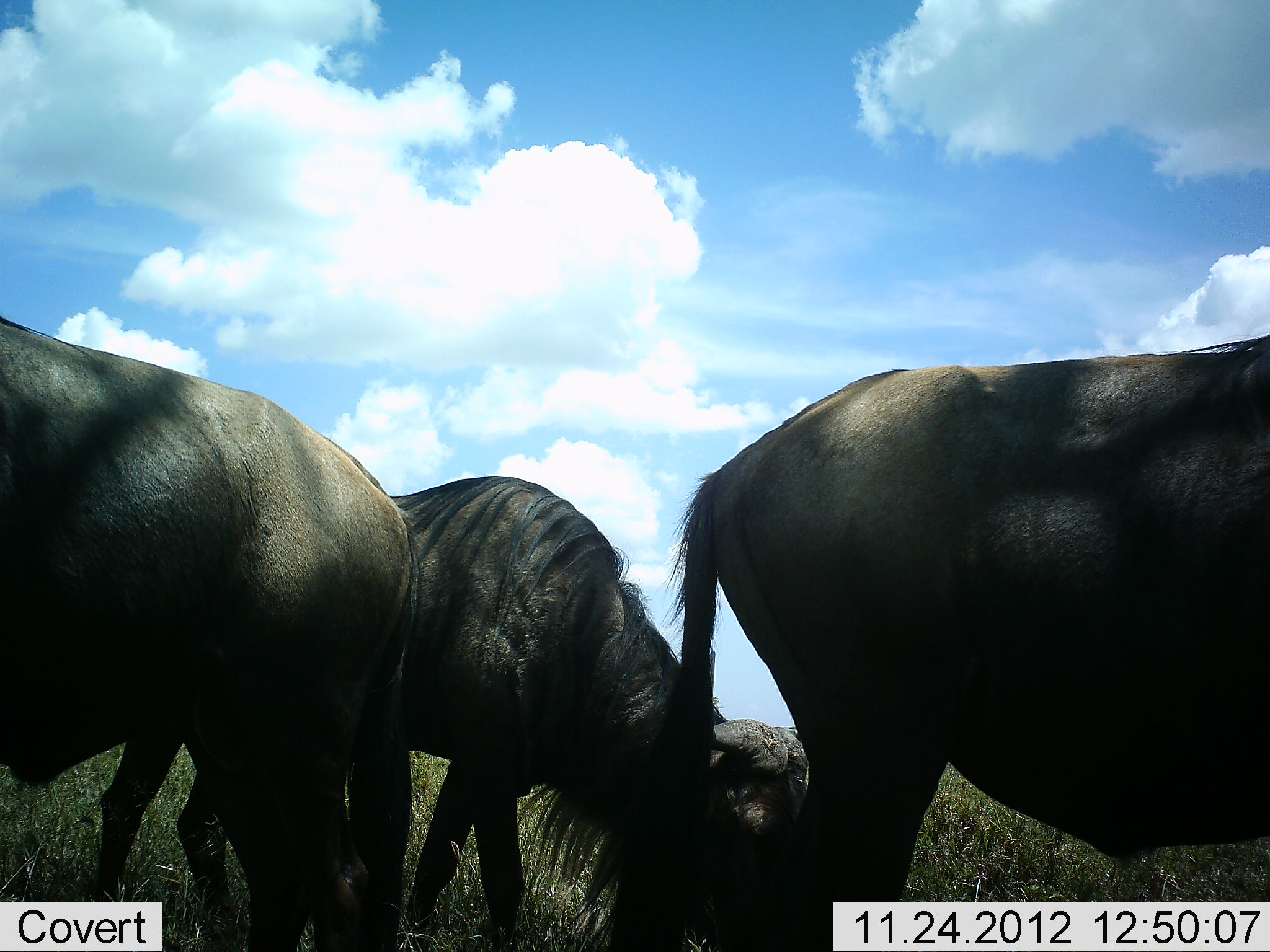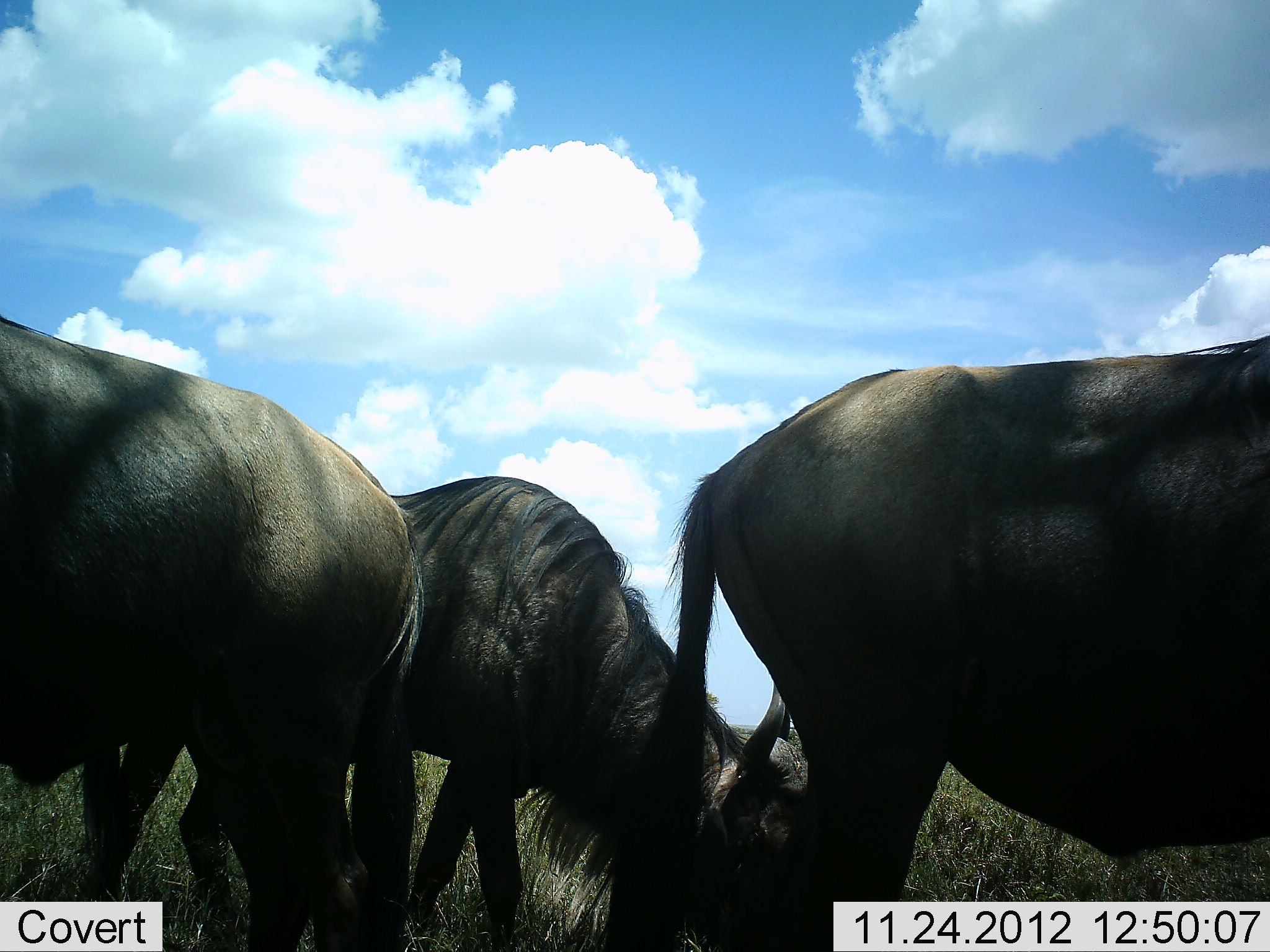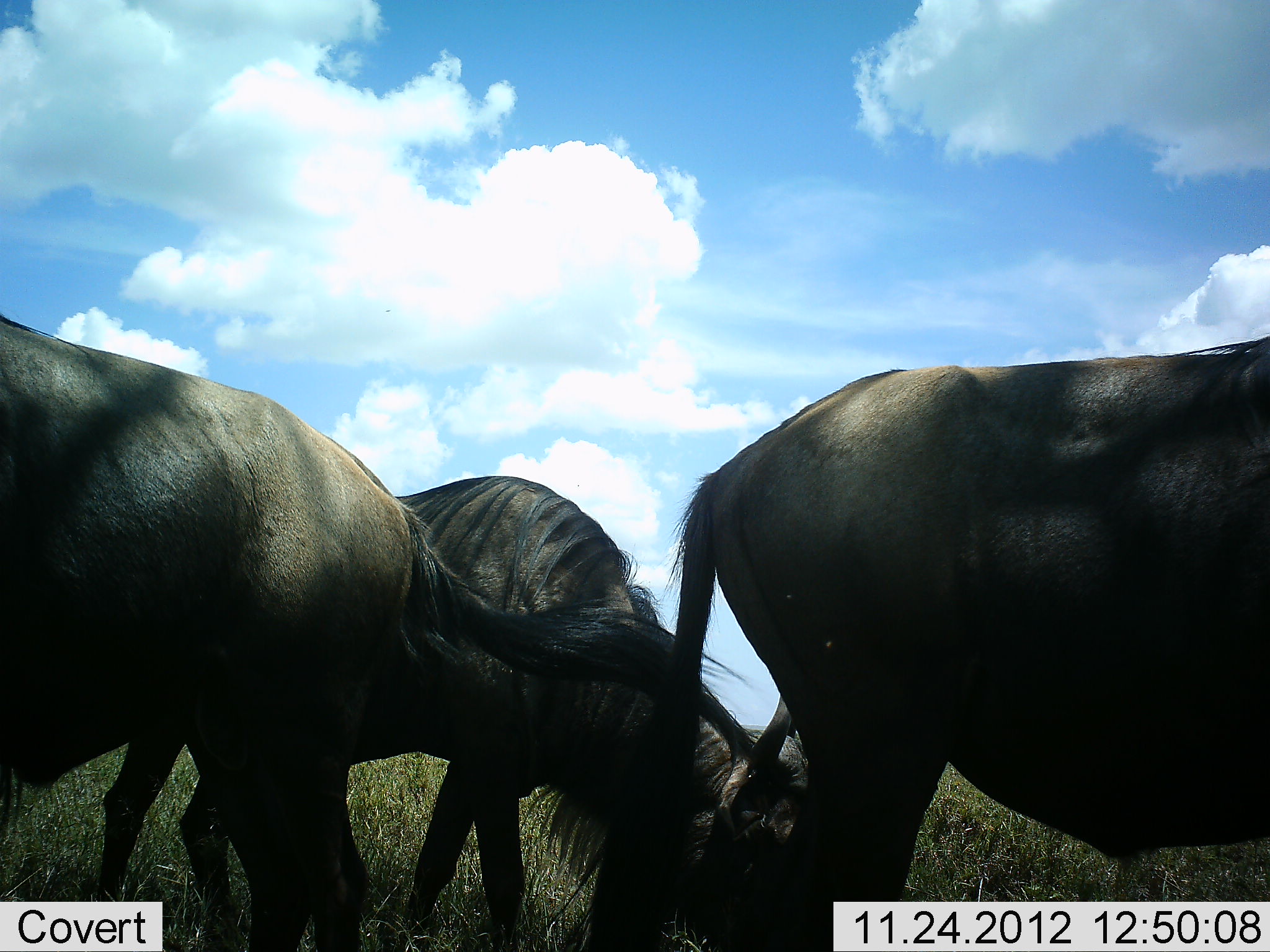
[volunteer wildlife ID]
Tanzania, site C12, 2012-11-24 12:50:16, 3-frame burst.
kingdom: Animalia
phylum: Chordata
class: Mammalia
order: Artiodactyla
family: Bovidae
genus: Connochaetes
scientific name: Connochaetes taurinus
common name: blue wildebeest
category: wildebeest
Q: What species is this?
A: Wildebeest (blue wildebeest) (Connochaetes taurinus).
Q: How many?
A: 3.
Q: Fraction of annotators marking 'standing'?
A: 70%.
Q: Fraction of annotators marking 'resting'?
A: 10%.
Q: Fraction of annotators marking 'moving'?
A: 10%.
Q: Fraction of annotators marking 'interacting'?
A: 0%.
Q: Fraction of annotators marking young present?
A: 0%.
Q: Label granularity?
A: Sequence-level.